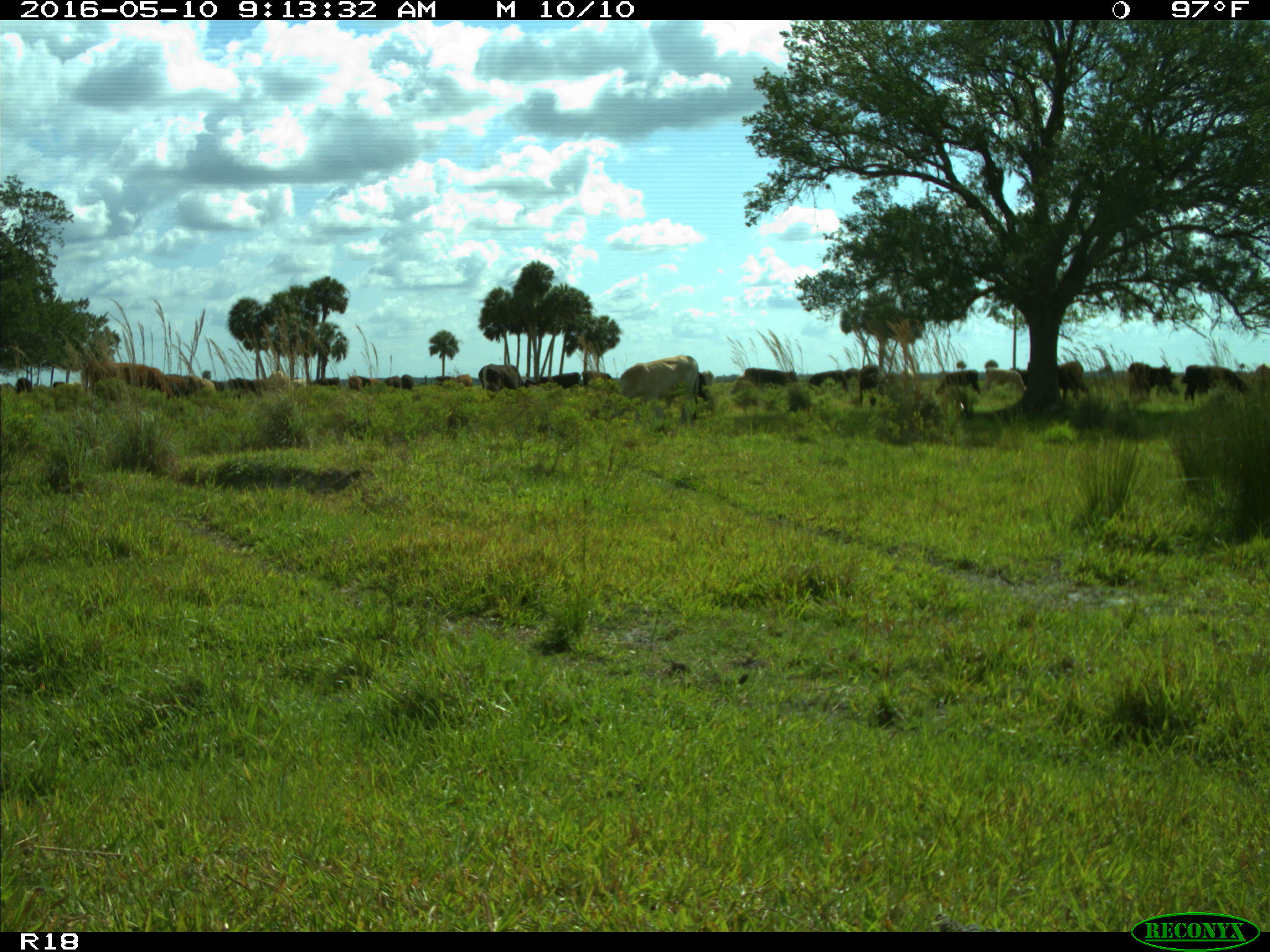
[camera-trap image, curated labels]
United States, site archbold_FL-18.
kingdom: Animalia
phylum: Chordata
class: Mammalia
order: Artiodactyla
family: Bovidae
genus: Bos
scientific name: Bos taurus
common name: domestic cow